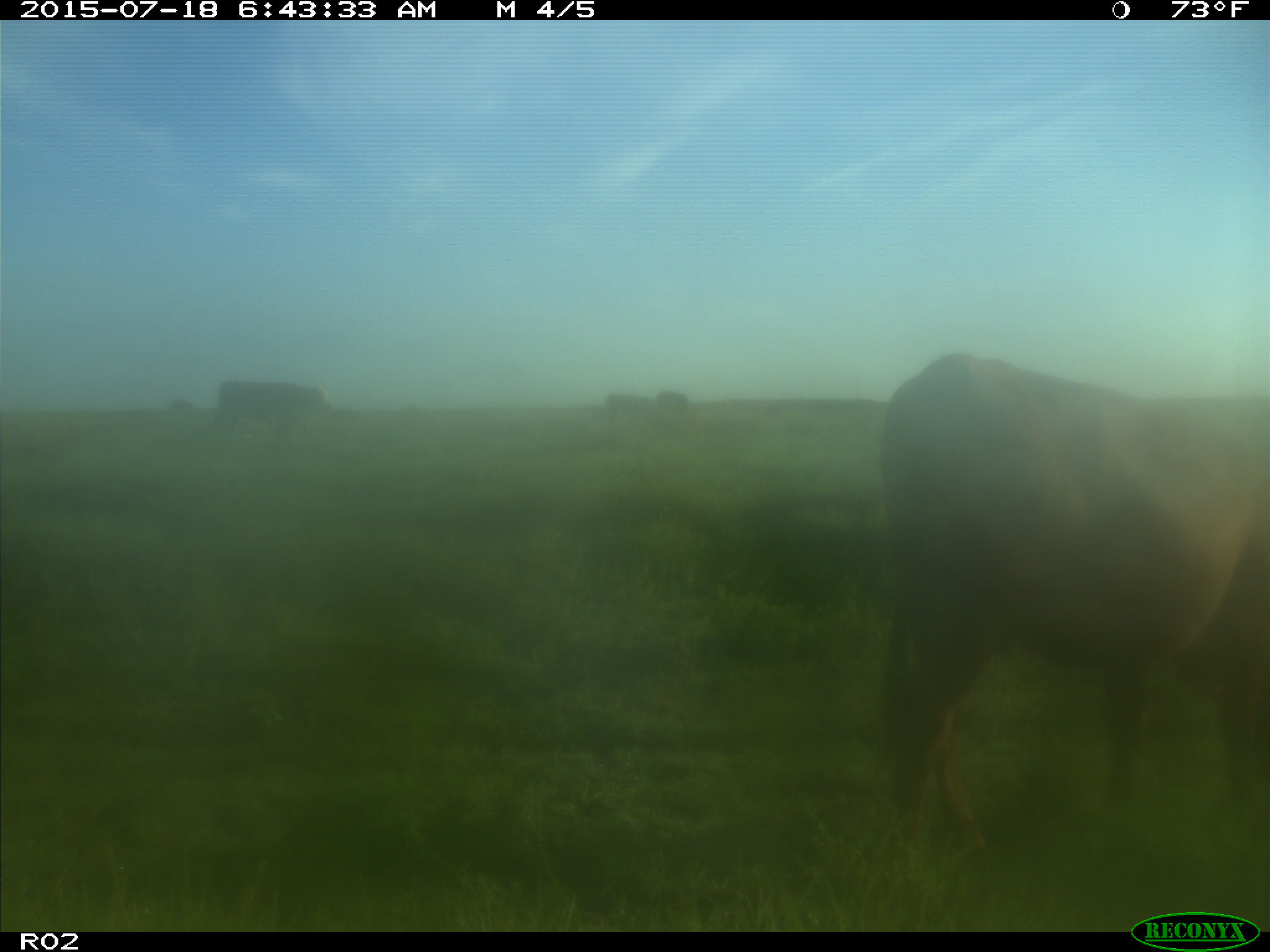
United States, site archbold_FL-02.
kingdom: Animalia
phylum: Chordata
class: Mammalia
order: Artiodactyla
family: Bovidae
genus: Bos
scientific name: Bos taurus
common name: domestic cow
Bos taurus (domestic cow).